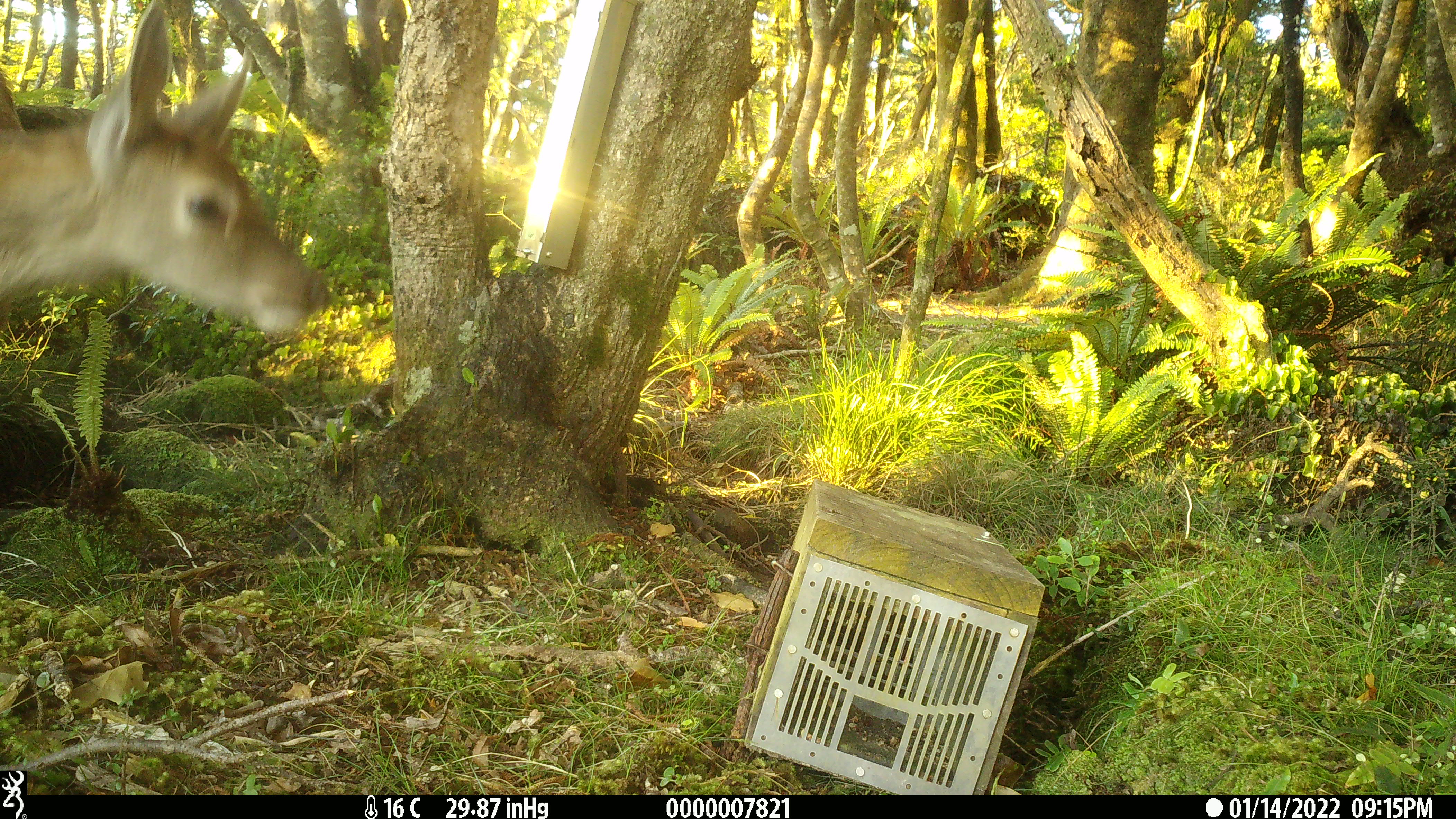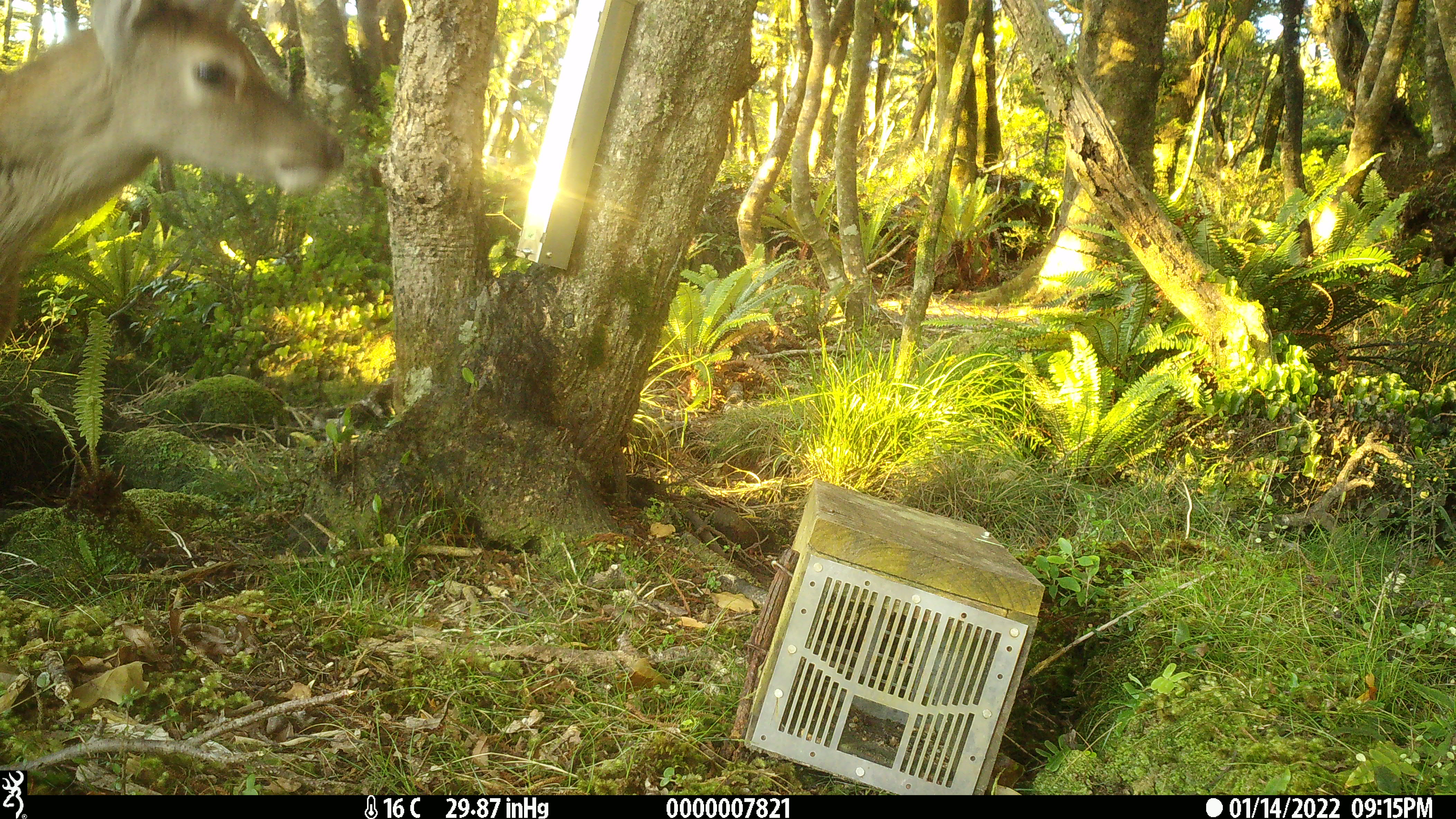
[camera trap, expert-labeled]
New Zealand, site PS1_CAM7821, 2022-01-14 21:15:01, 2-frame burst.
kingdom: Animalia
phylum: Chordata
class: Mammalia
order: Artiodactyla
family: Cervidae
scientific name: Cervidae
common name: deer